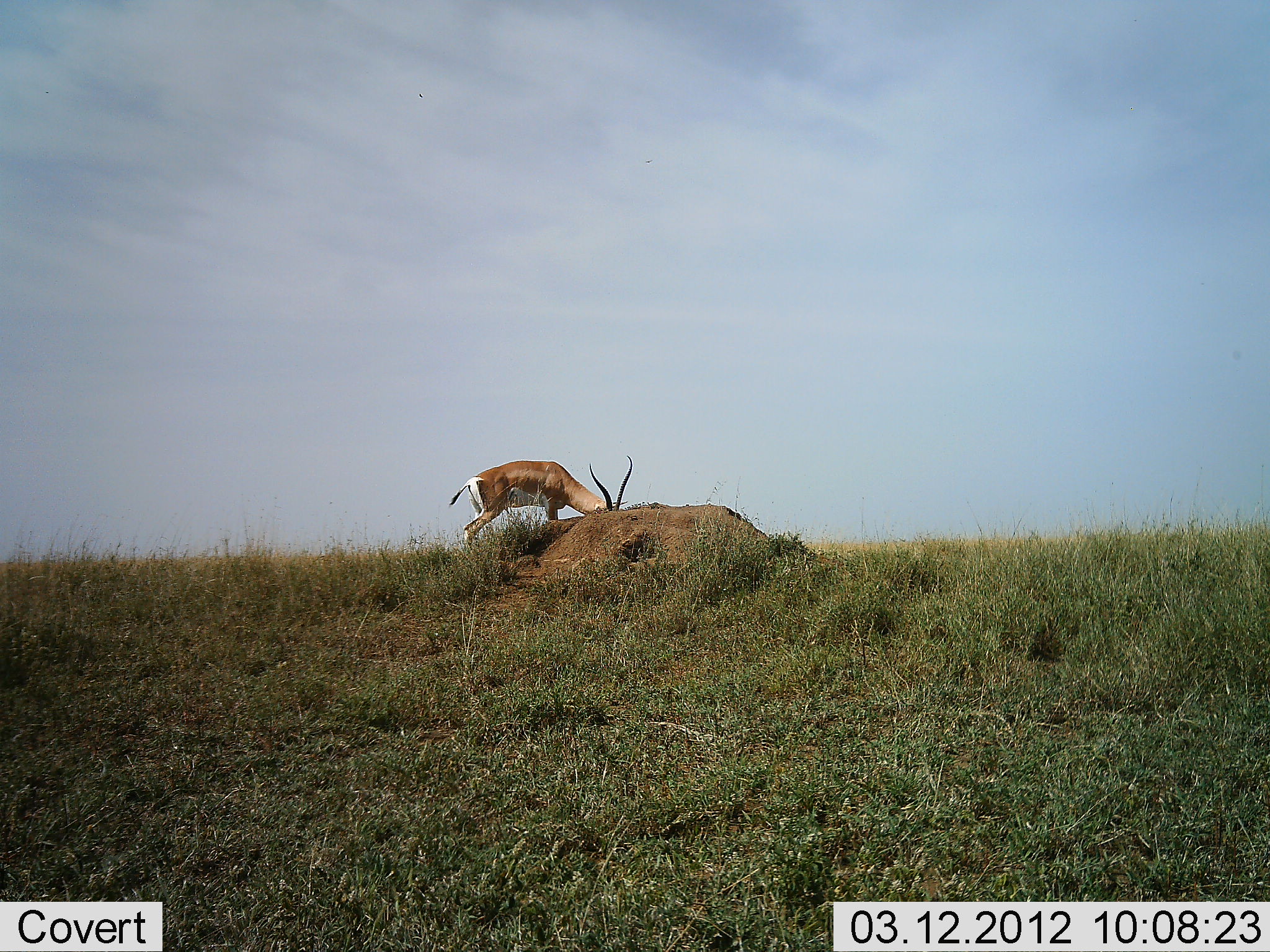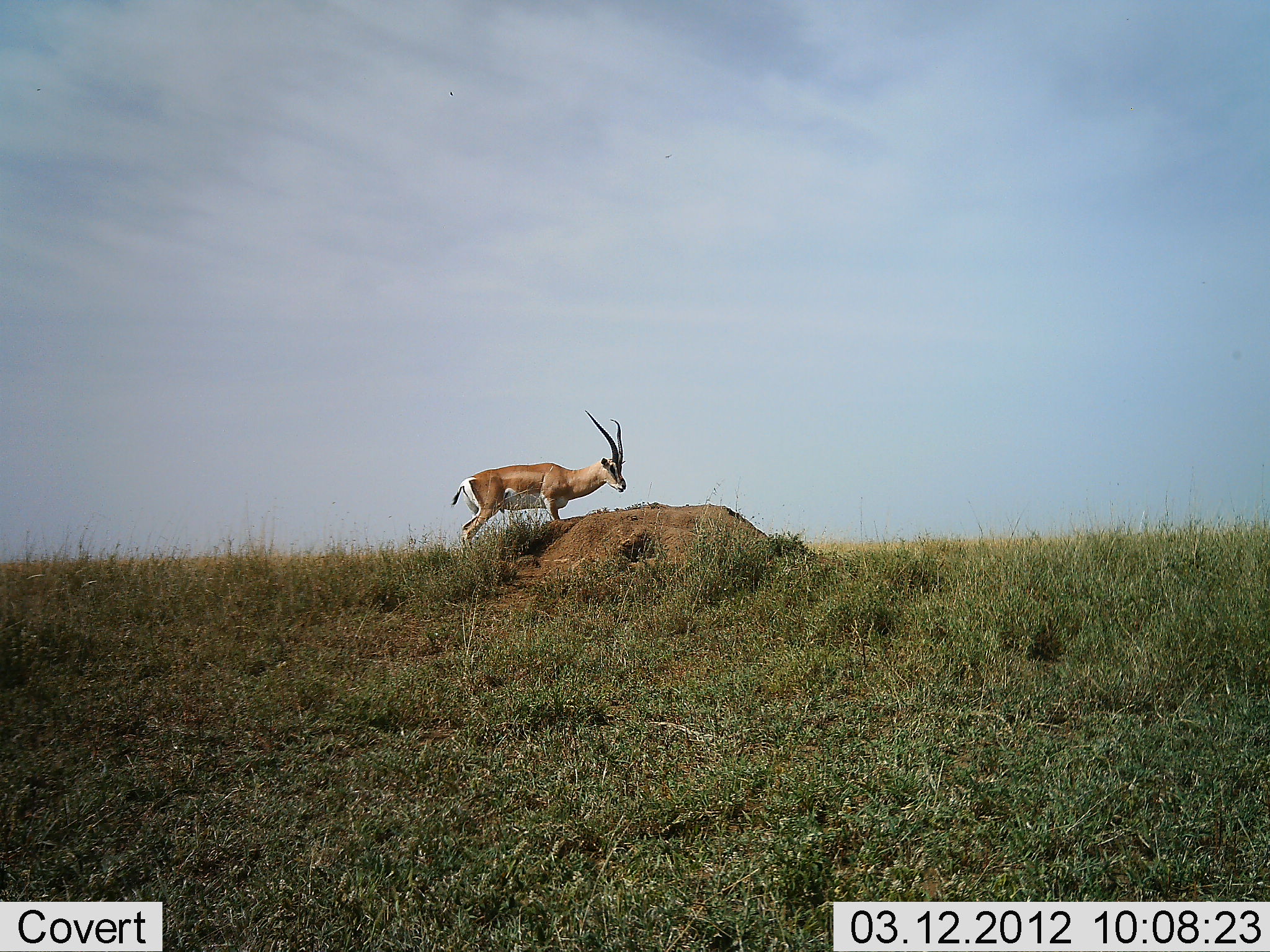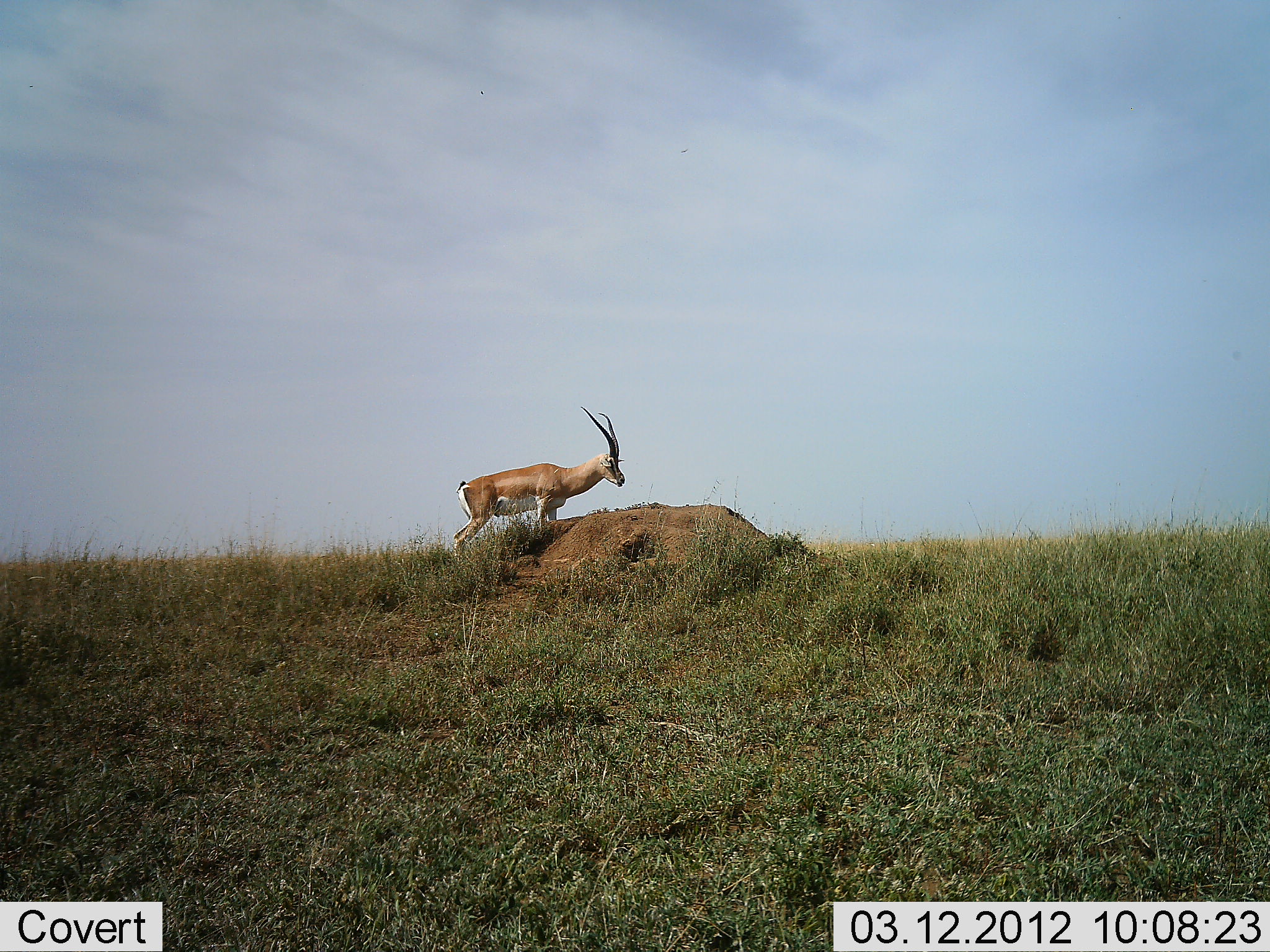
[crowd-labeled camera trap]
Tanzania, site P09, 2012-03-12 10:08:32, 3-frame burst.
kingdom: Animalia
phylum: Chordata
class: Mammalia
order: Artiodactyla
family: Bovidae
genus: Nanger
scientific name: Nanger granti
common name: grant's gazelle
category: gazellegrants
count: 1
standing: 50%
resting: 0%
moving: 0%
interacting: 0%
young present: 0%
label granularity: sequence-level